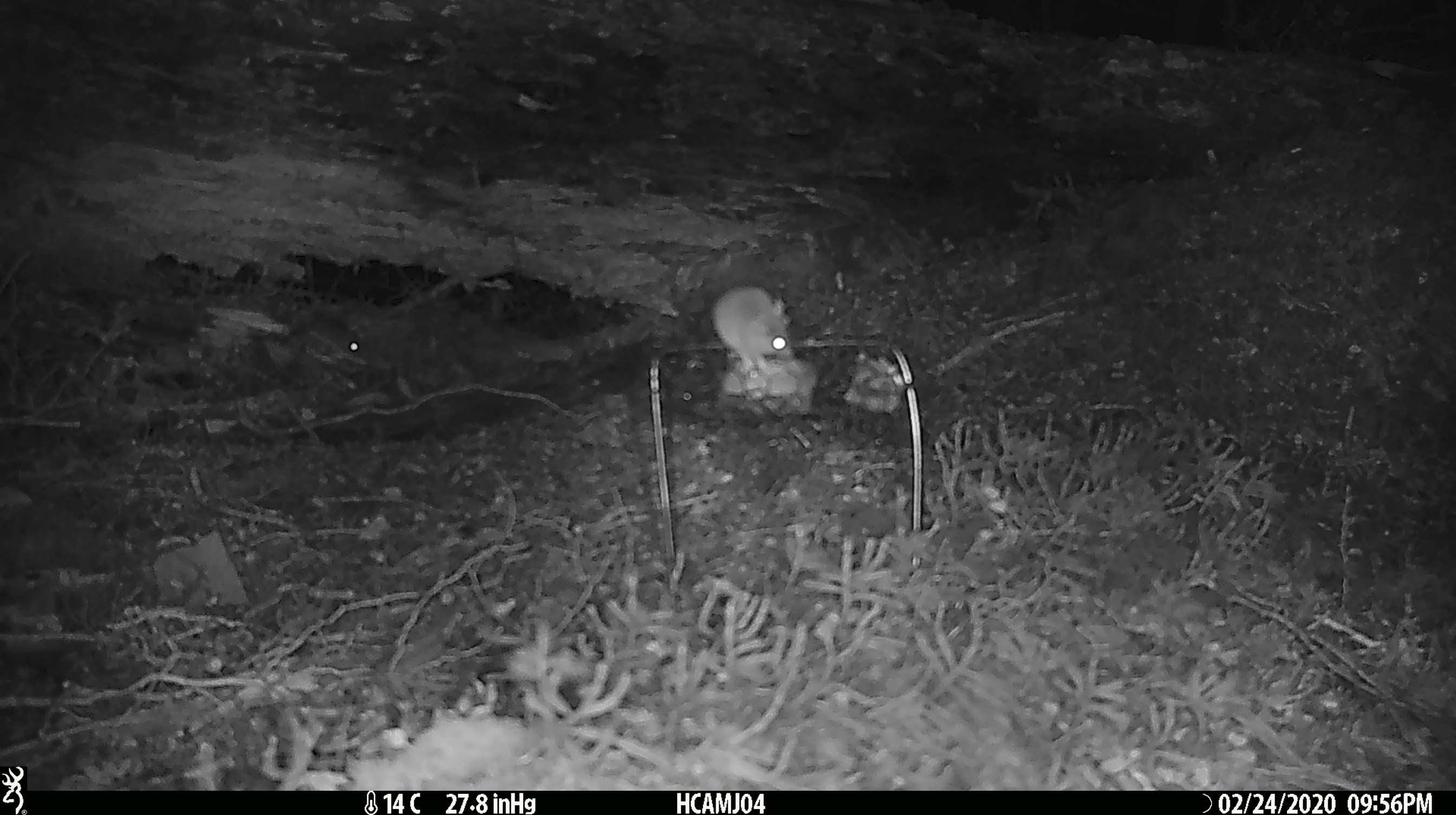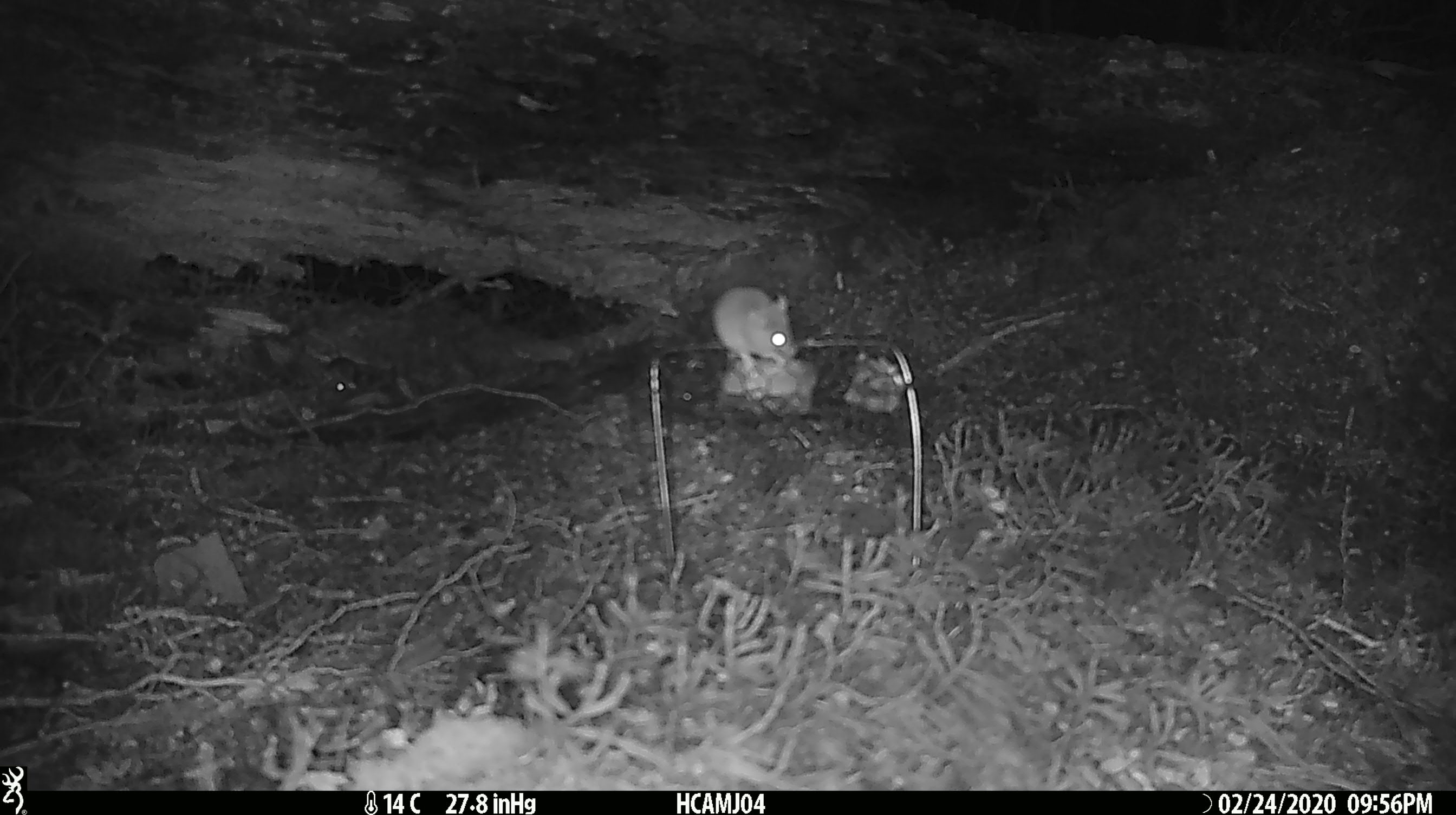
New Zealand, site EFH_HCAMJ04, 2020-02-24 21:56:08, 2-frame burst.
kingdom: Animalia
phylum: Chordata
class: Mammalia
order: Rodentia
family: Muridae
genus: Mus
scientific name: Mus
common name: mouse